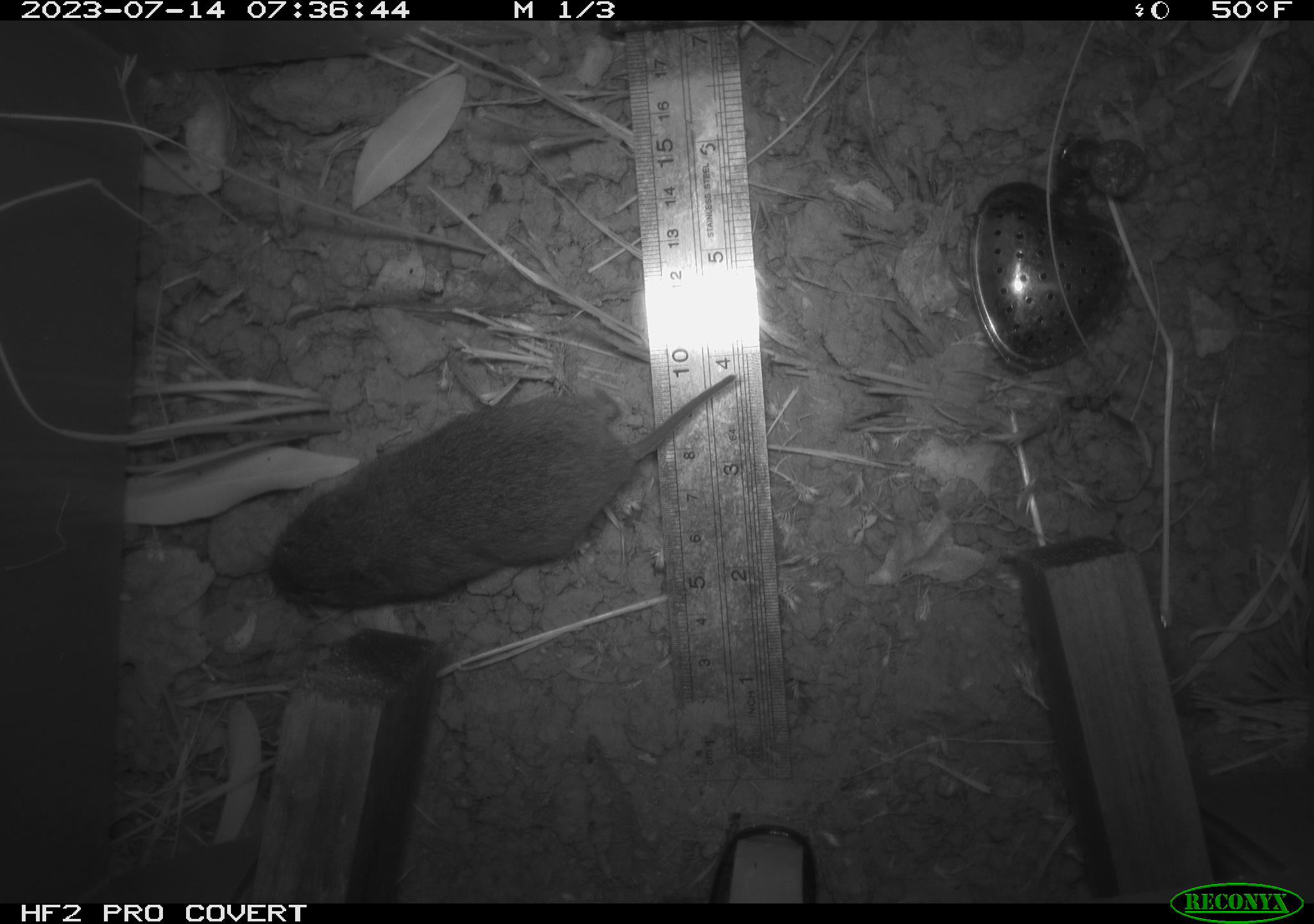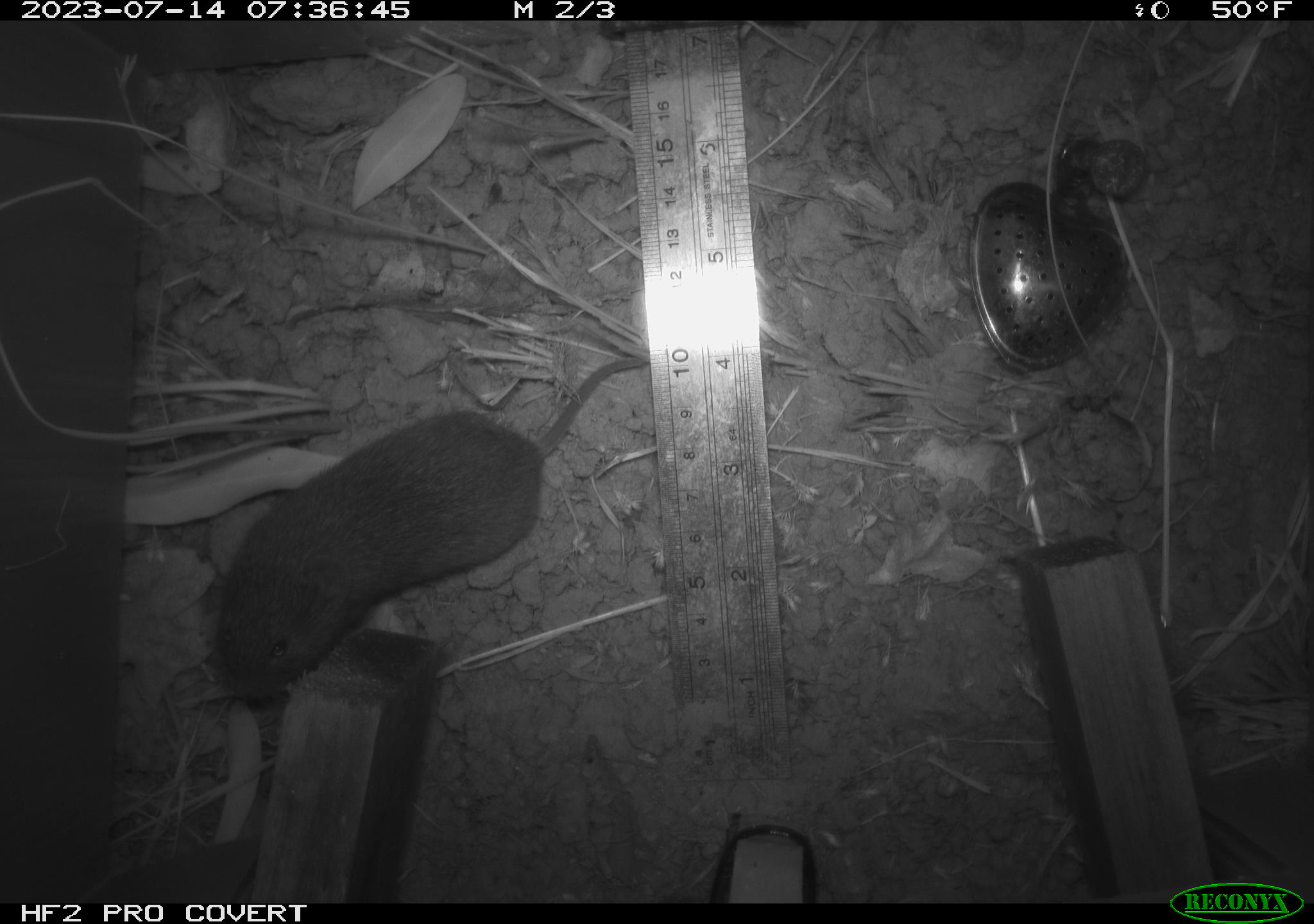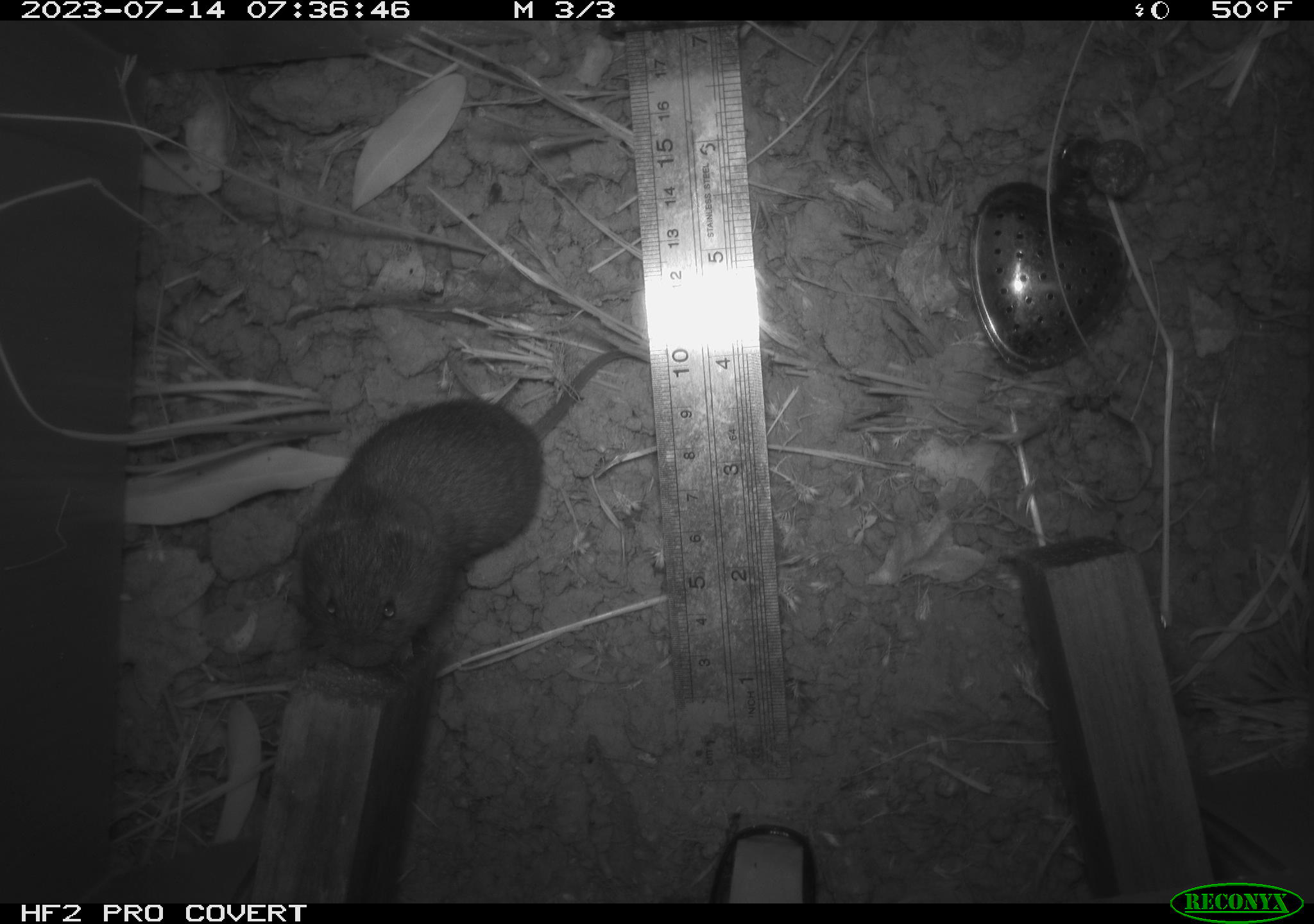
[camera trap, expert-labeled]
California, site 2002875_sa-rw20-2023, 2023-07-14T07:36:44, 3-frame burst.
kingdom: Animalia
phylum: Chordata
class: Mammalia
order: Rodentia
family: Cricetidae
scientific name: Arvicolinae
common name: voles, lemmings, and muskrats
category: arvicolinae subfamily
Arvicolinae subfamily (voles, lemmings, and muskrats) (Arvicolinae).